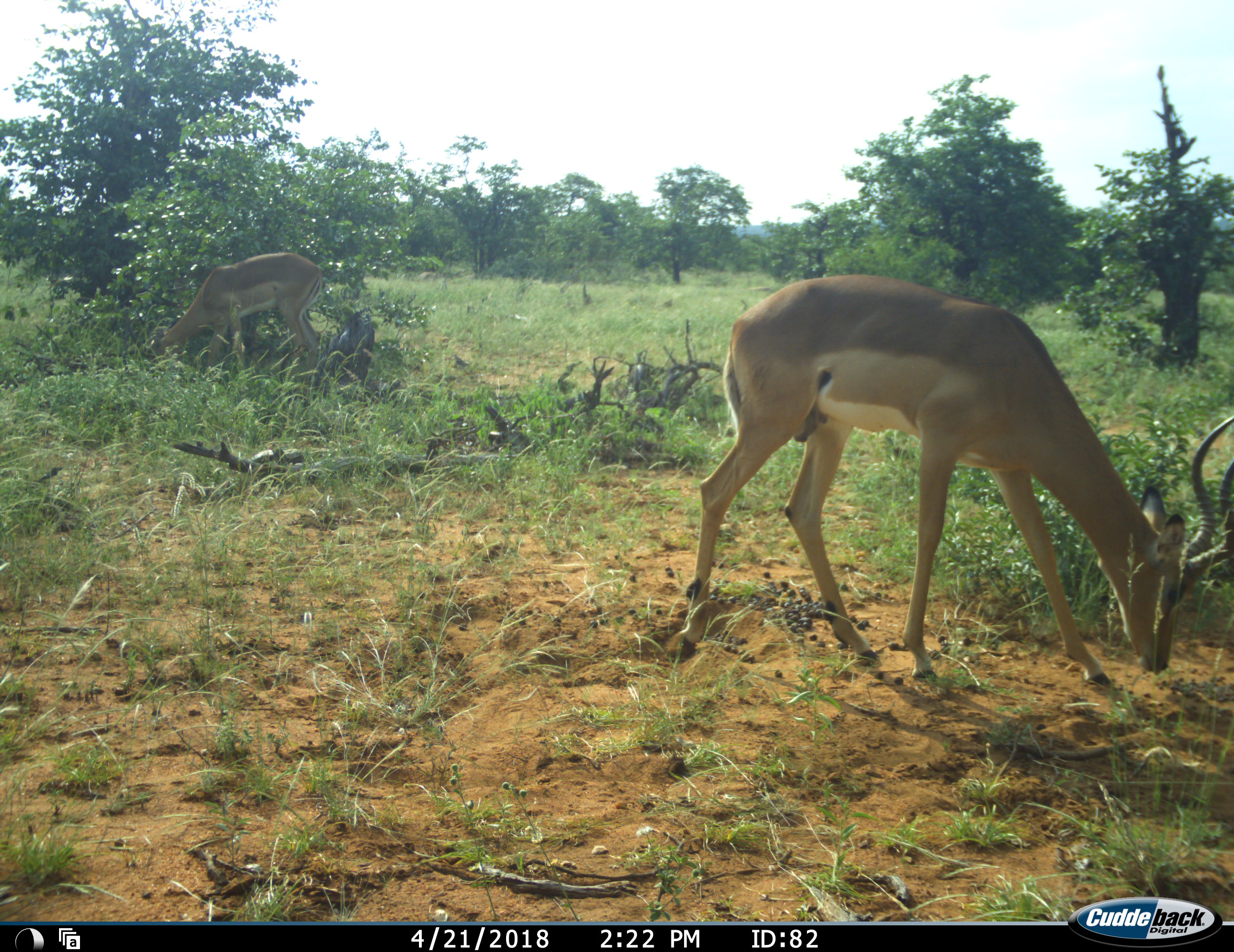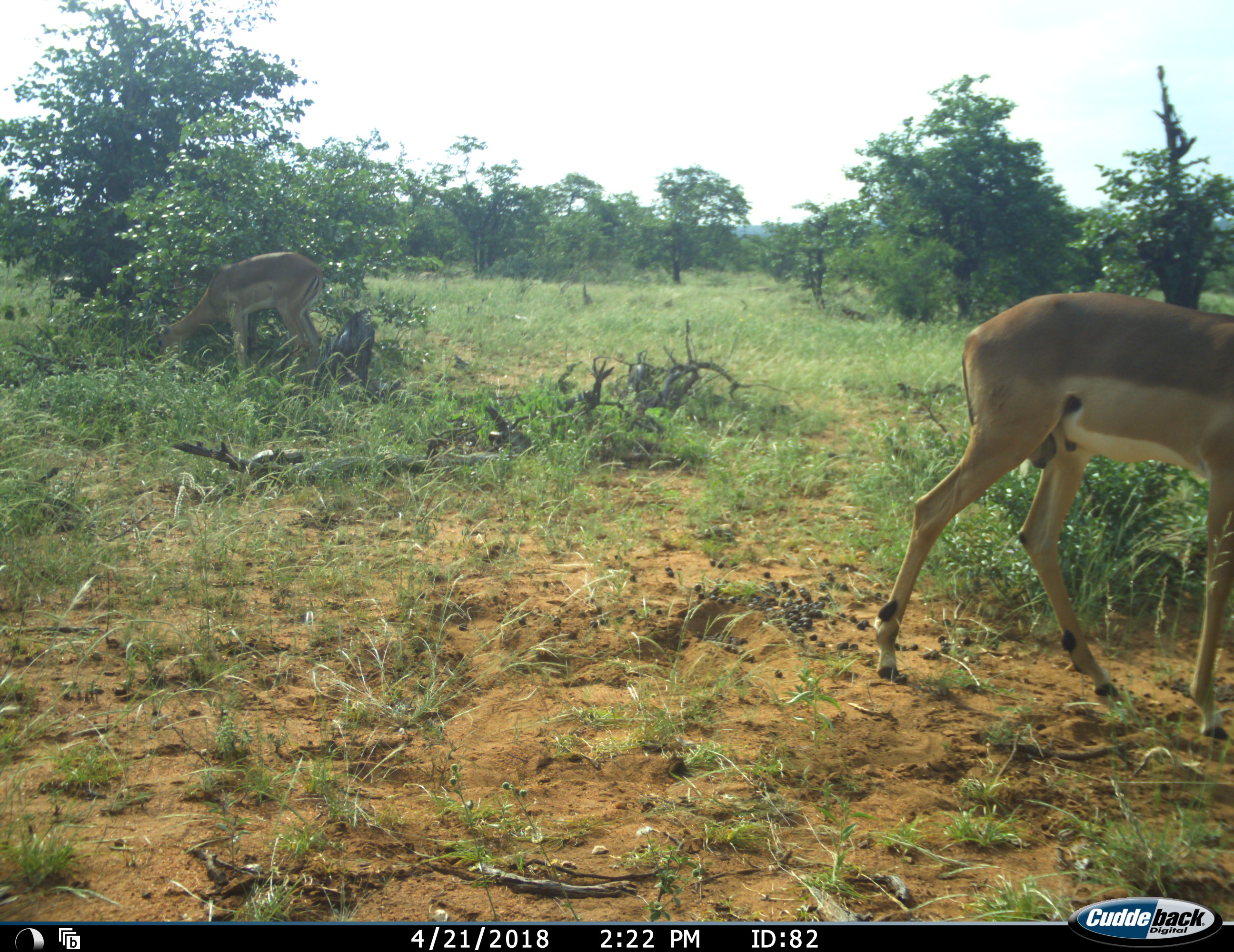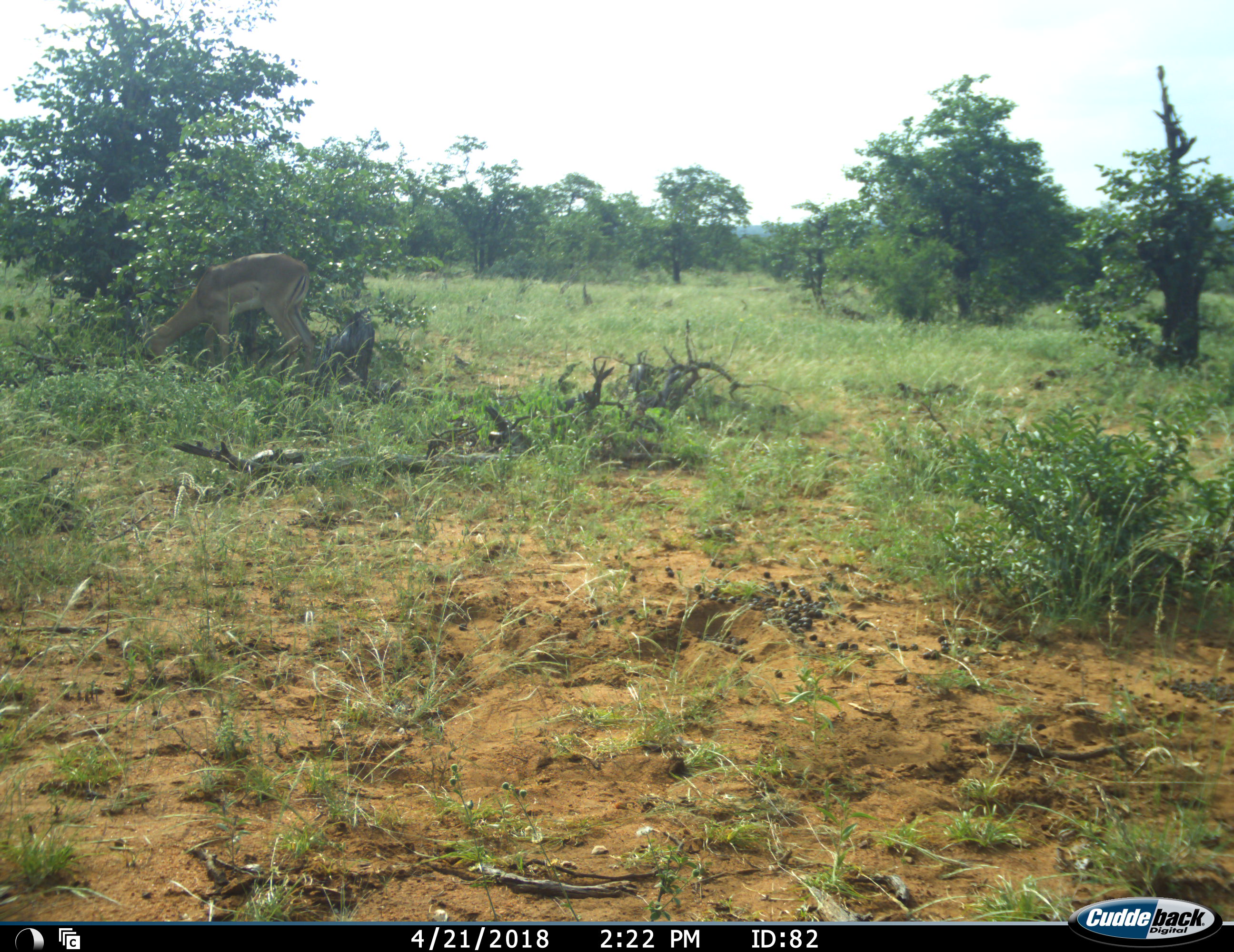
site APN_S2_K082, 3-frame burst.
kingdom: Animalia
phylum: Chordata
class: Mammalia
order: Artiodactyla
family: Bovidae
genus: Aepyceros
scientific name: Aepyceros melampus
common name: impala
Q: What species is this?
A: Impala (Aepyceros melampus).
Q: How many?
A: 2.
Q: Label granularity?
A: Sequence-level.